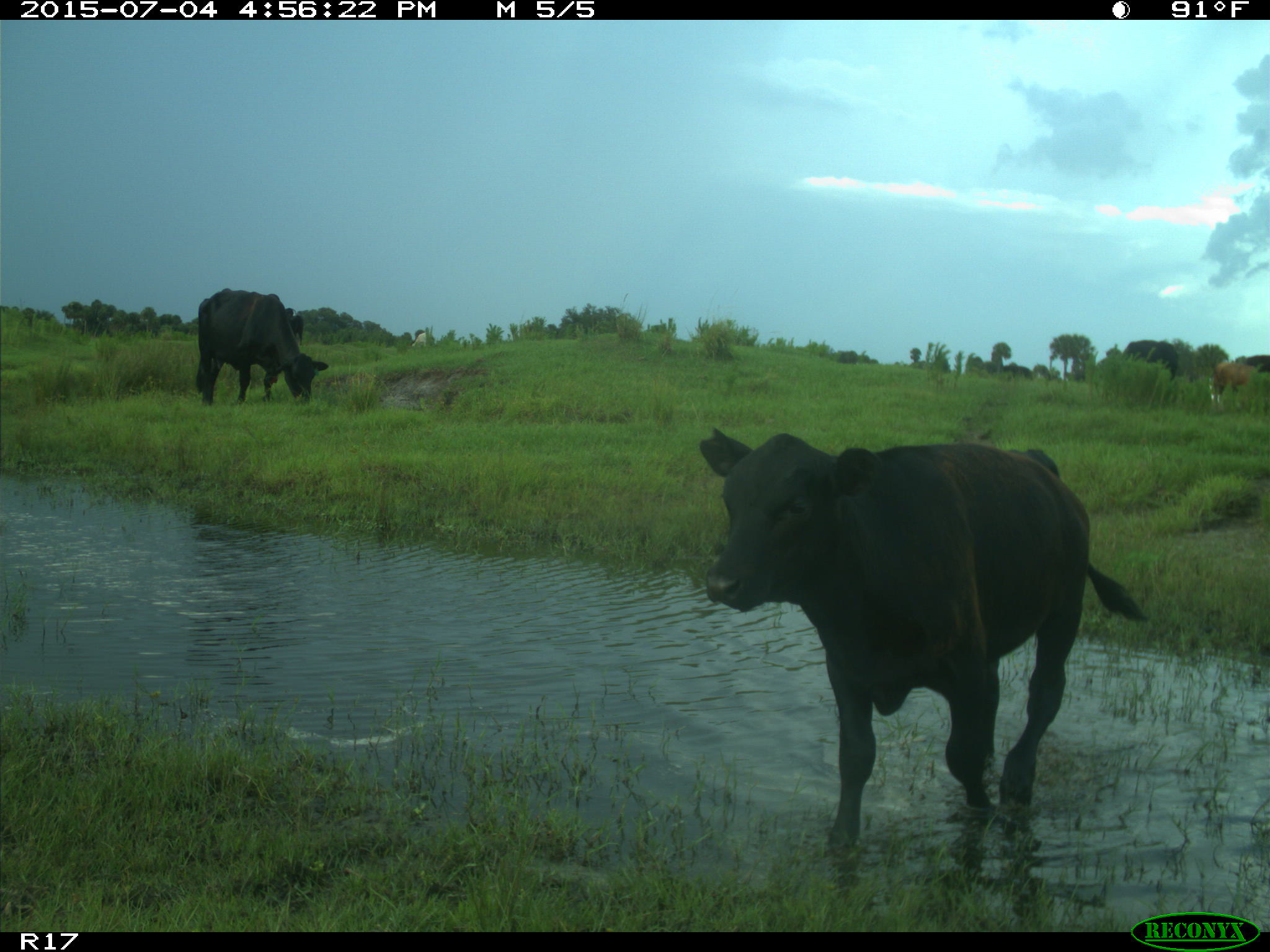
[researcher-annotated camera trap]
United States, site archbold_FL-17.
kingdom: Animalia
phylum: Chordata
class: Mammalia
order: Artiodactyla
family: Bovidae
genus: Bos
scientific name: Bos taurus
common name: domestic cow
Bos taurus (domestic cow).